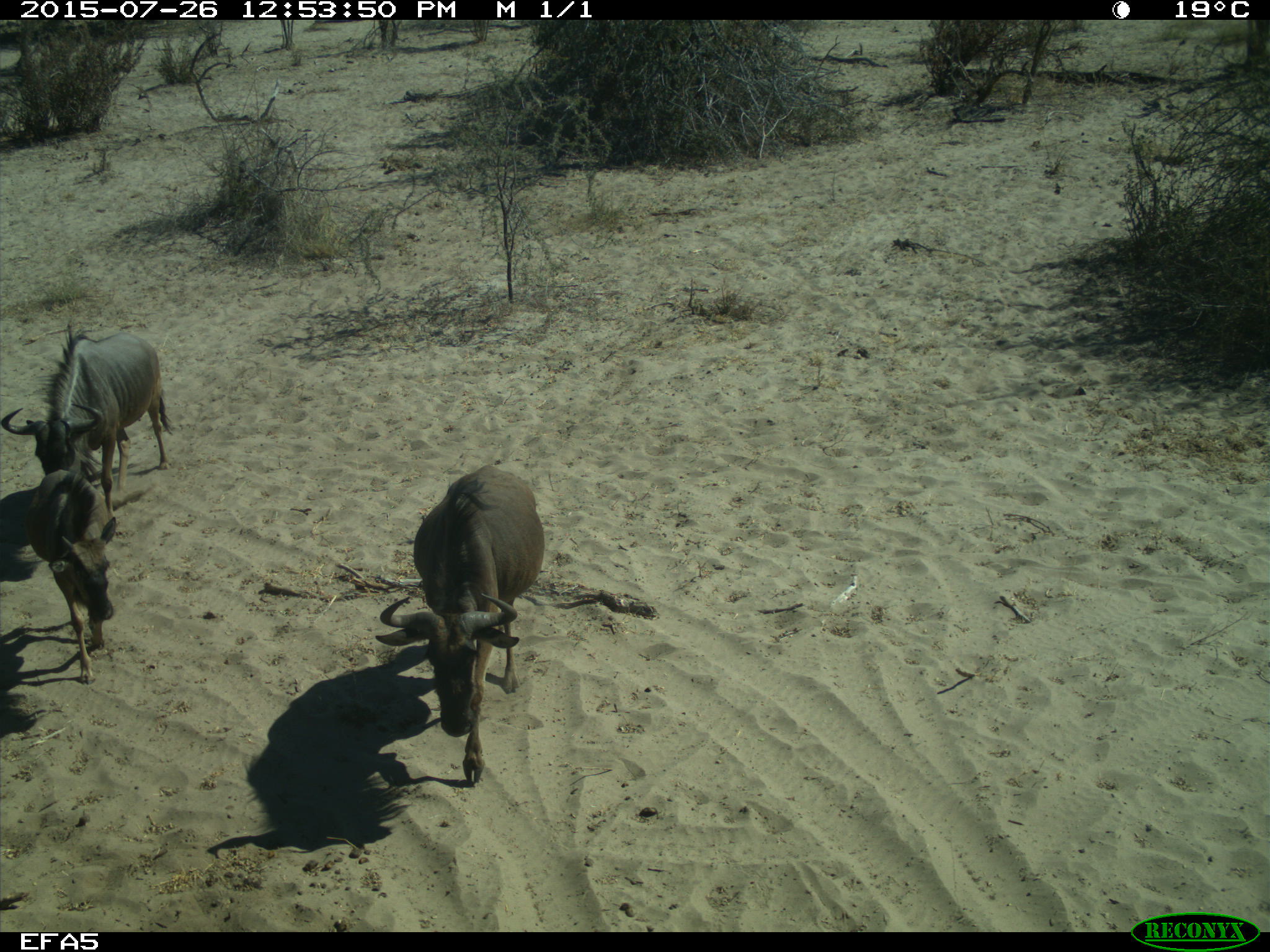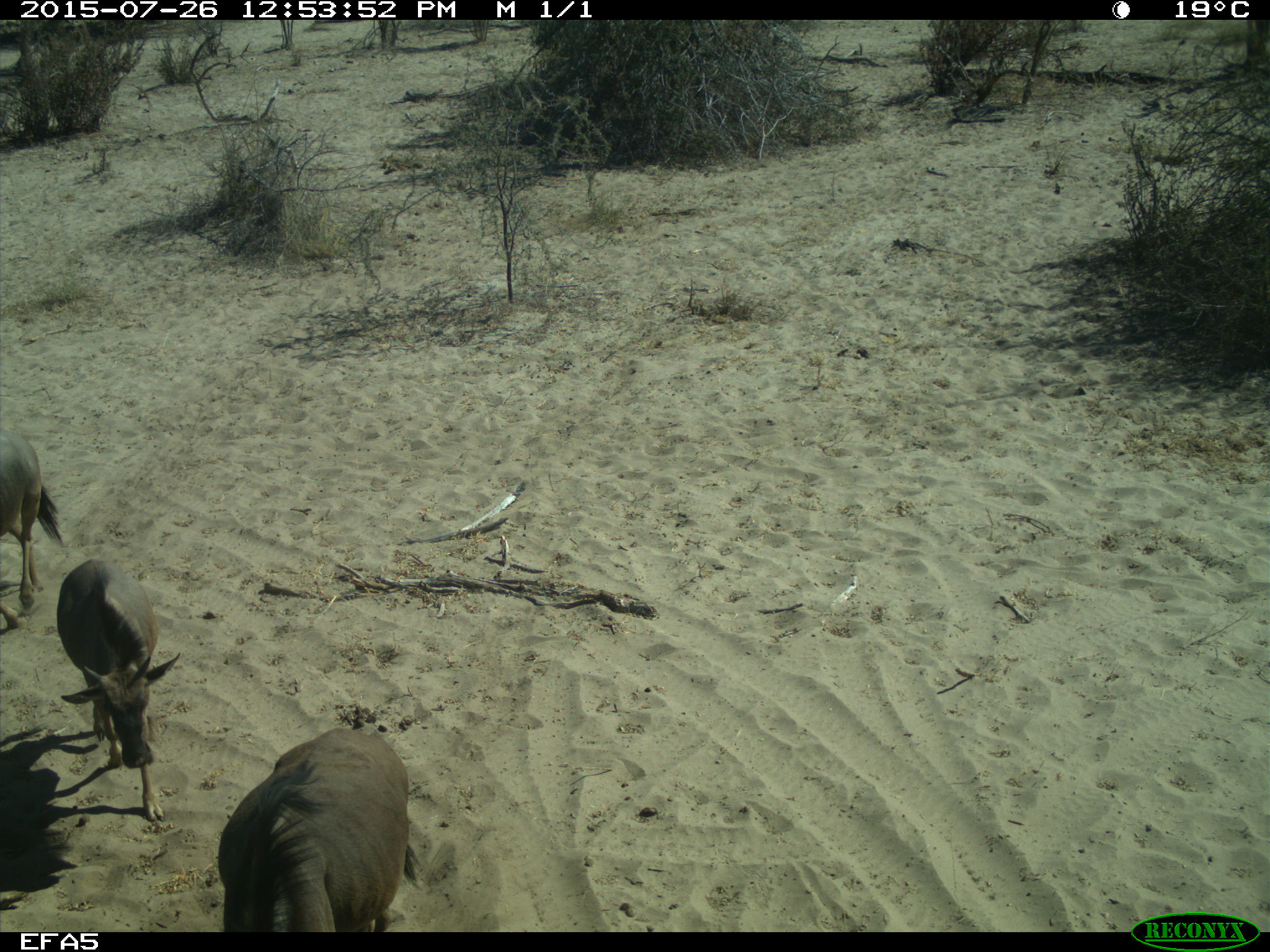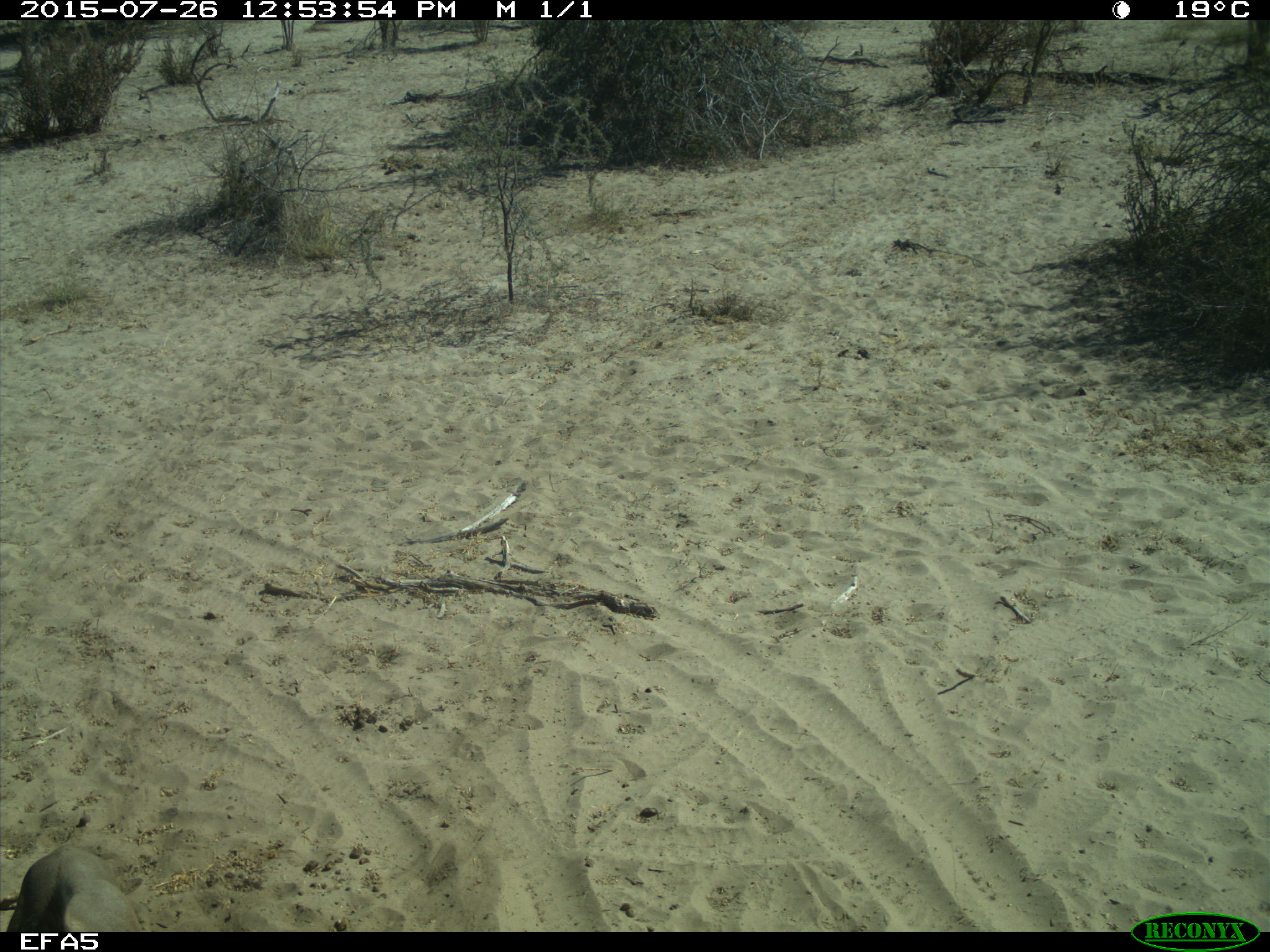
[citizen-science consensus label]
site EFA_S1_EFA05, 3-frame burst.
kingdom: Animalia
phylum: Chordata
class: Mammalia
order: Artiodactyla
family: Bovidae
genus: Connochaetes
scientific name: Connochaetes taurinus taurinus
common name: blue wildebeest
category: wildebeestblue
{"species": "wildebeestblue (blue wildebeest) (Connochaetes taurinus taurinus)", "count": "4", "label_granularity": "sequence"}